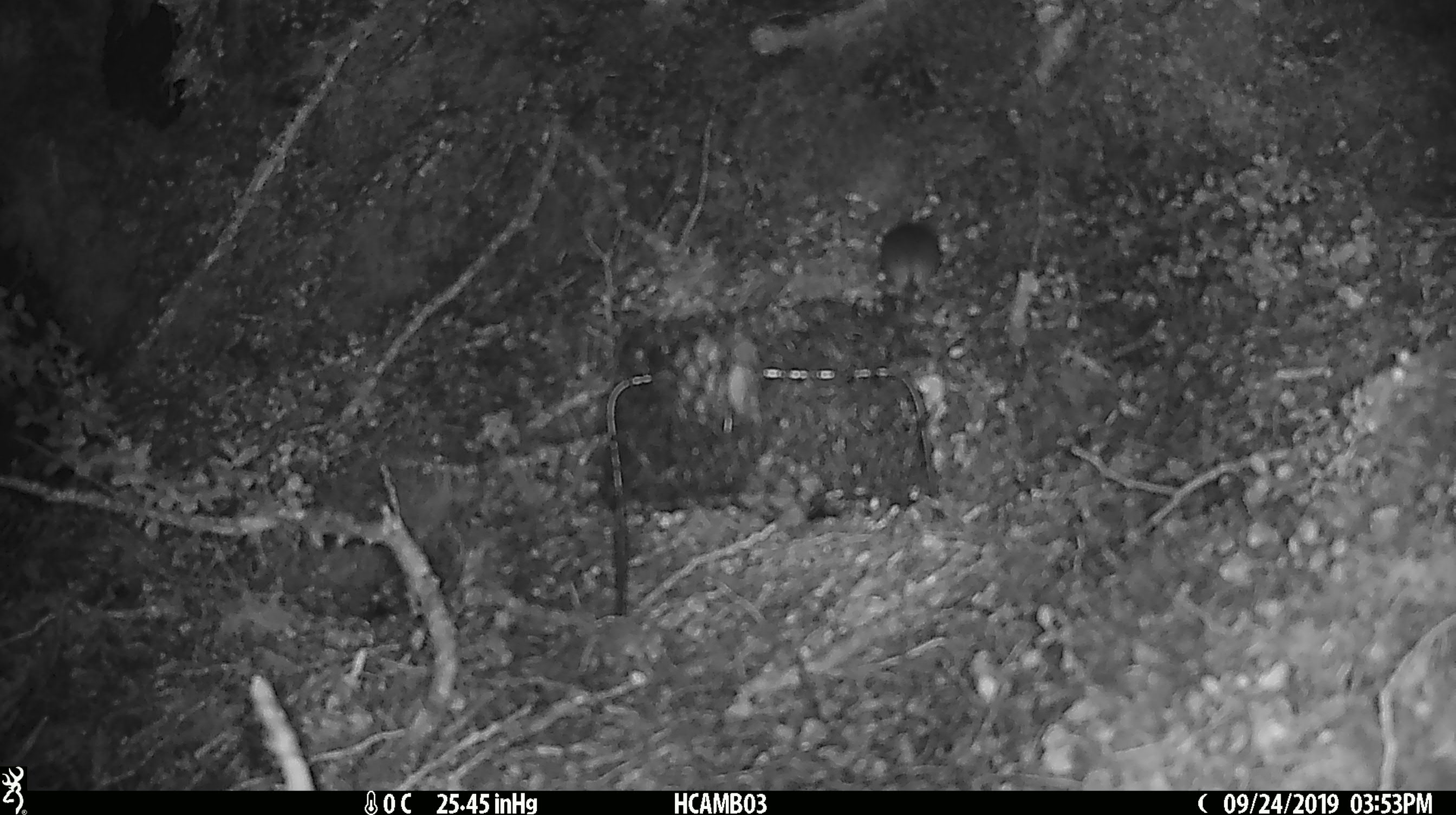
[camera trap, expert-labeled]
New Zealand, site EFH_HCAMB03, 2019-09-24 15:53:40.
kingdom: Animalia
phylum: Chordata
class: Mammalia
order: Rodentia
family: Muridae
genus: Mus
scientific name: Mus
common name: mouse